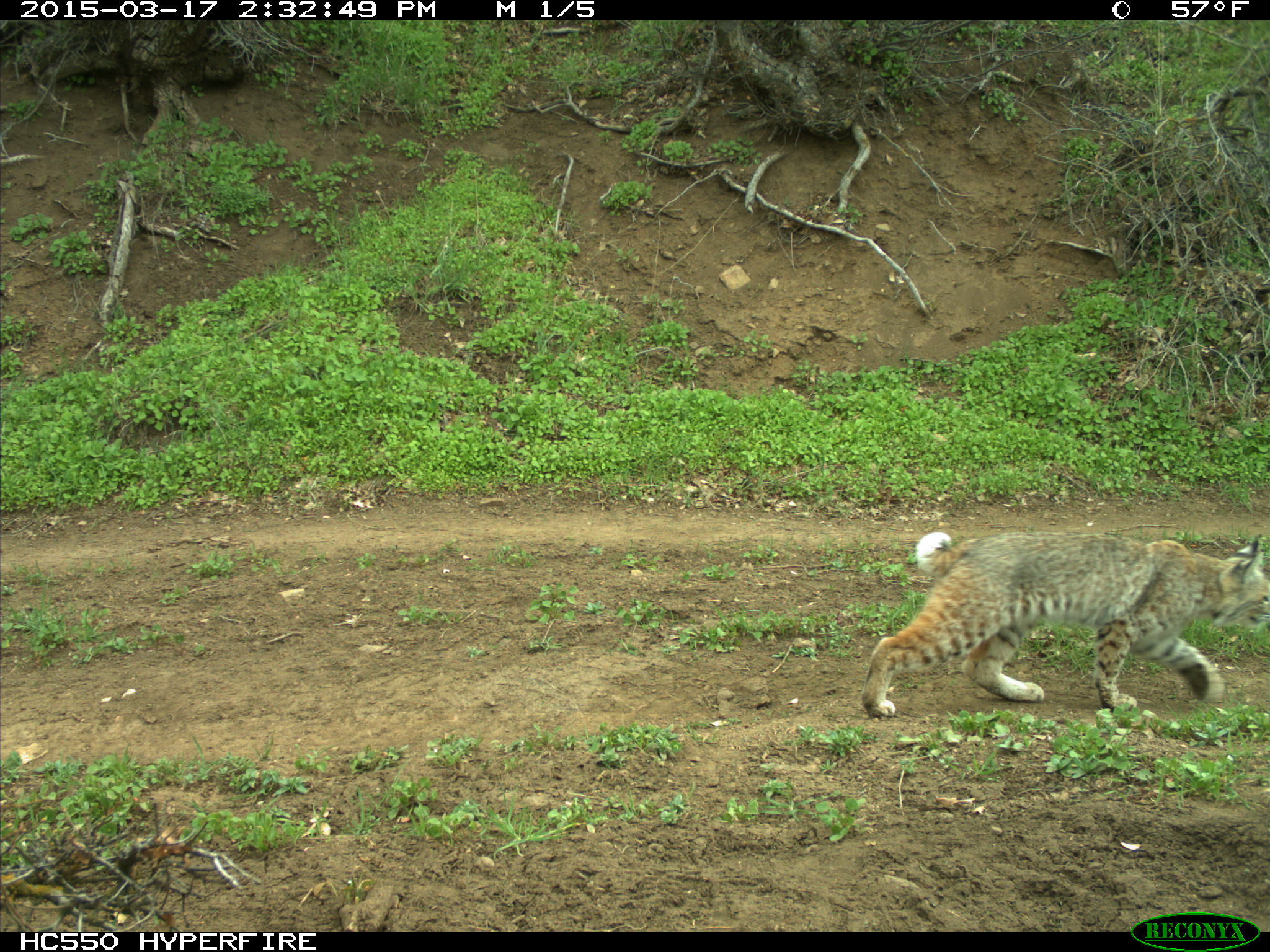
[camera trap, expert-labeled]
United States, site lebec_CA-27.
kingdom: Animalia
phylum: Chordata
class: Mammalia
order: Carnivora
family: Felidae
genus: Lynx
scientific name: Lynx rufus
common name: bobcat